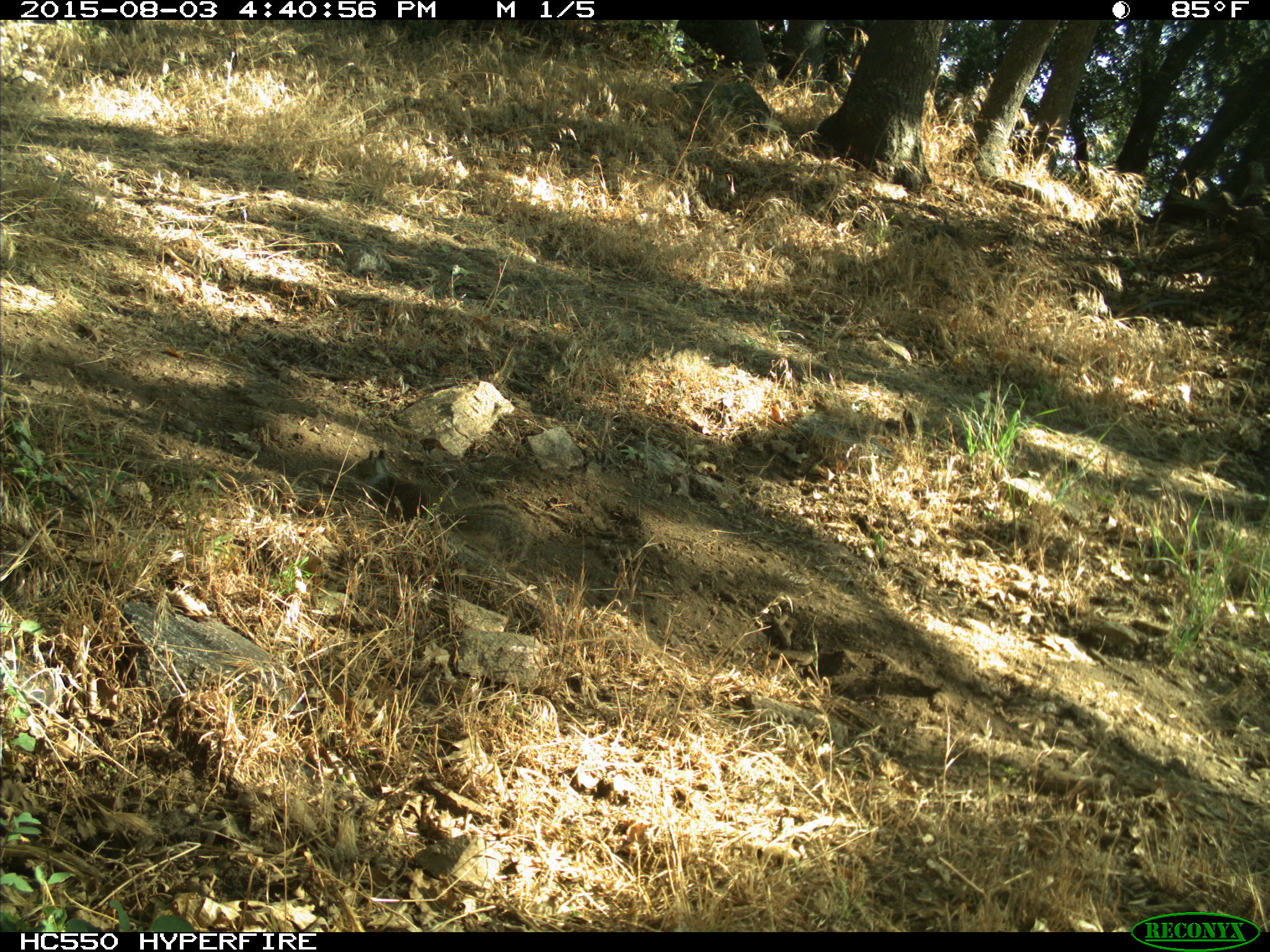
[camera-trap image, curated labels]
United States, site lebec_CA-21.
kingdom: Animalia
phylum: Chordata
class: Mammalia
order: Rodentia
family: Sciuridae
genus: Otospermophilus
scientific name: Otospermophilus beecheyi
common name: california ground squirrel